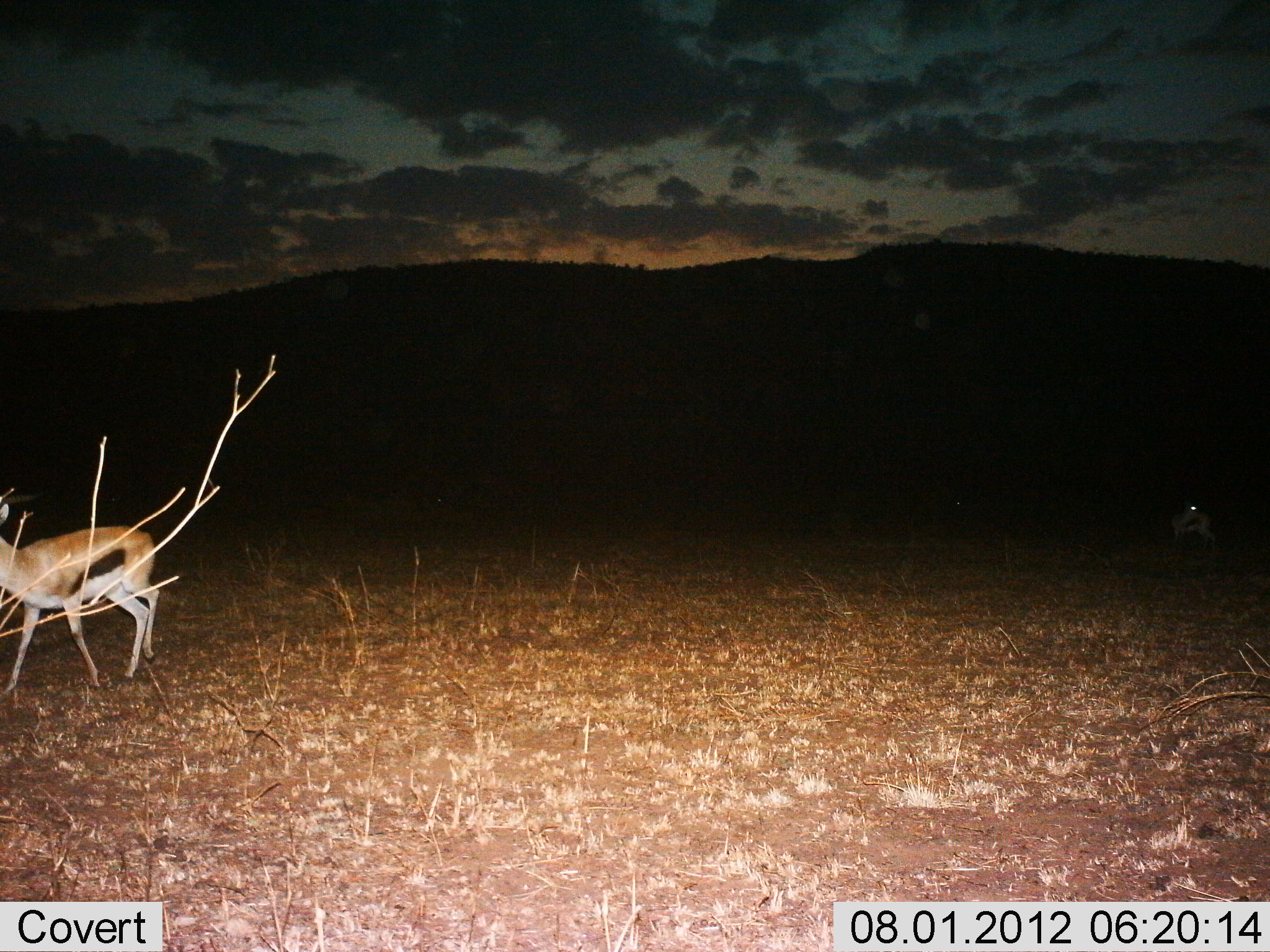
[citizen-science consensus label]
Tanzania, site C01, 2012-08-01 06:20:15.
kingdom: Animalia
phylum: Chordata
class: Mammalia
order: Artiodactyla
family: Bovidae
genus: Eudorcas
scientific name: Eudorcas thomsonii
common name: thomson's gazelle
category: gazellethomsons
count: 2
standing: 50%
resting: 0%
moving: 60%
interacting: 0%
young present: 0%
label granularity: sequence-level